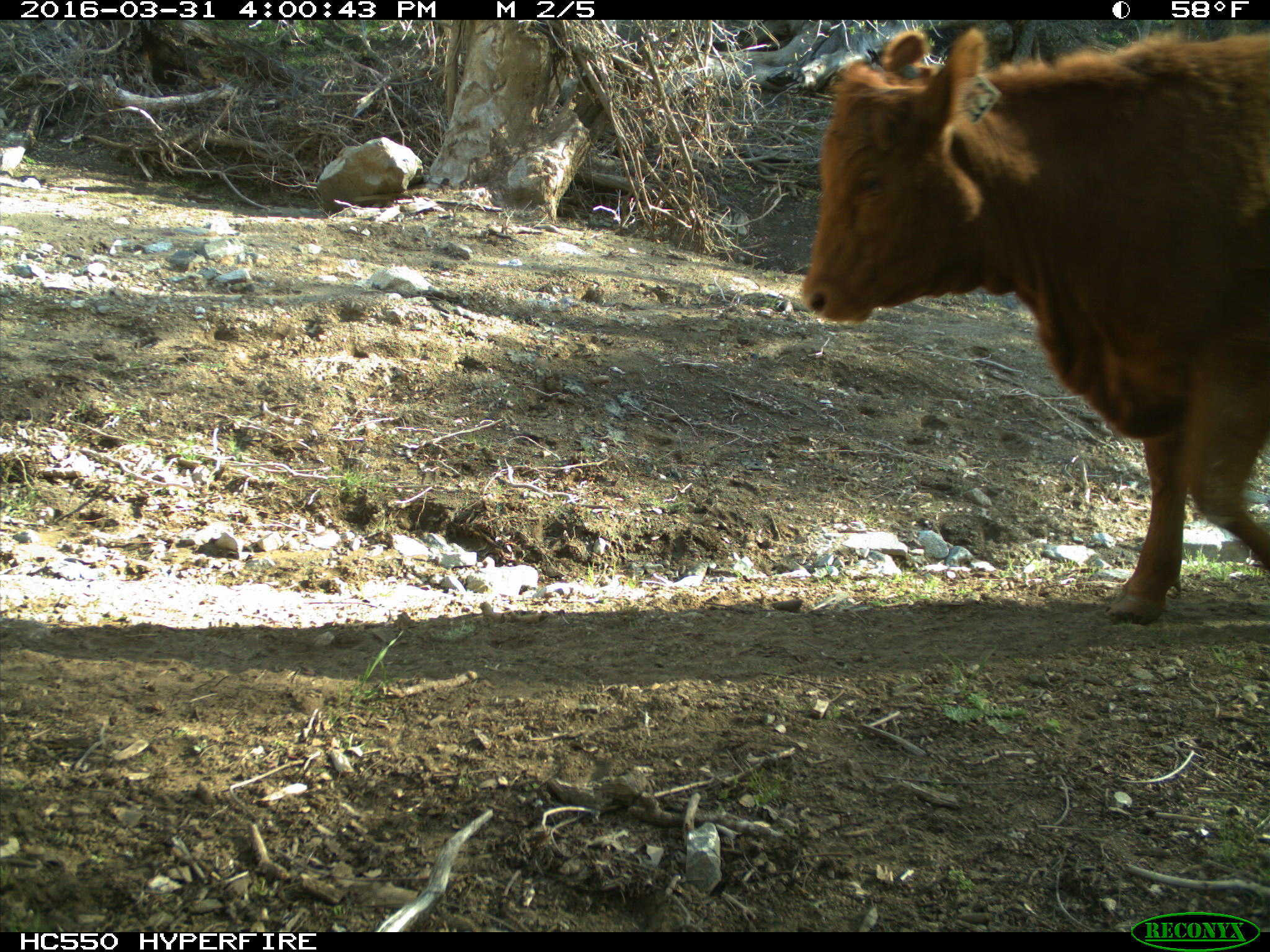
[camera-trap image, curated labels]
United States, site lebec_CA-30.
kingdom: Animalia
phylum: Chordata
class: Mammalia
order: Artiodactyla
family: Bovidae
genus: Bos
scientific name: Bos taurus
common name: domestic cow